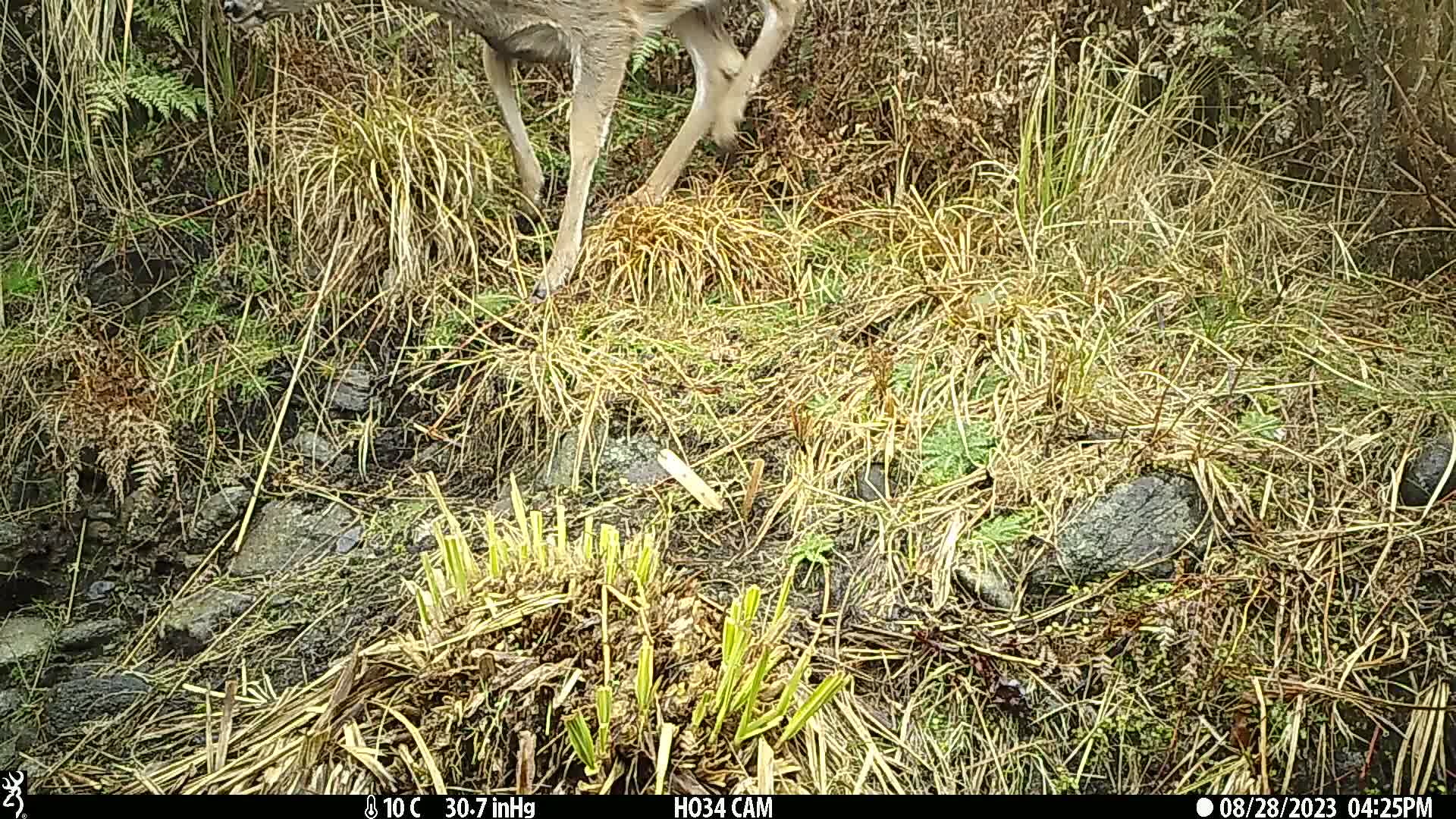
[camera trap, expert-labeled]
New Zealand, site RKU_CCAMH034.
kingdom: Animalia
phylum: Chordata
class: Mammalia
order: Artiodactyla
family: Cervidae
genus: Odocoileus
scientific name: Odocoileus virginianus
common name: white-tailed deer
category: white tailed deer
White tailed deer (white-tailed deer) (Odocoileus virginianus).